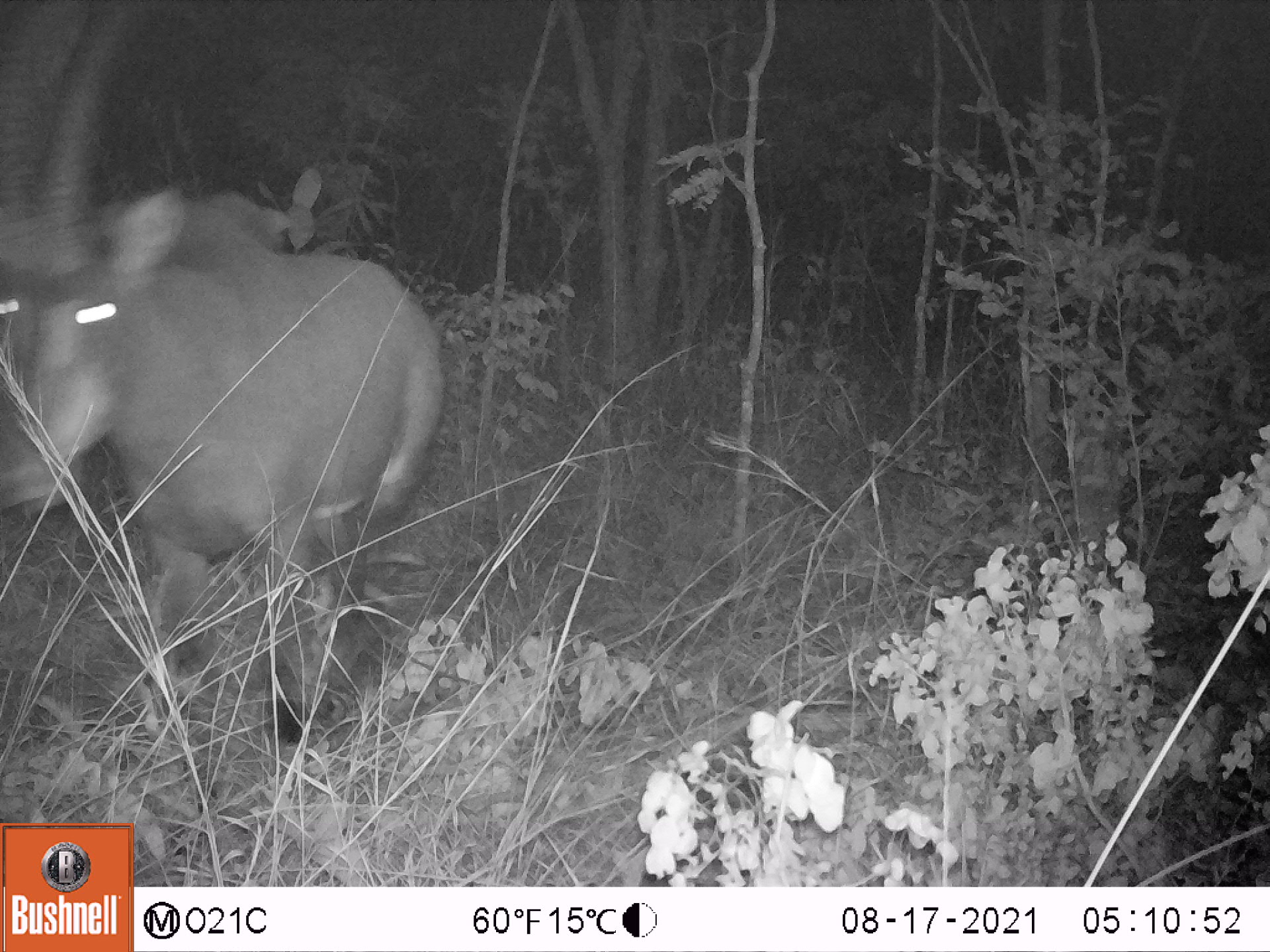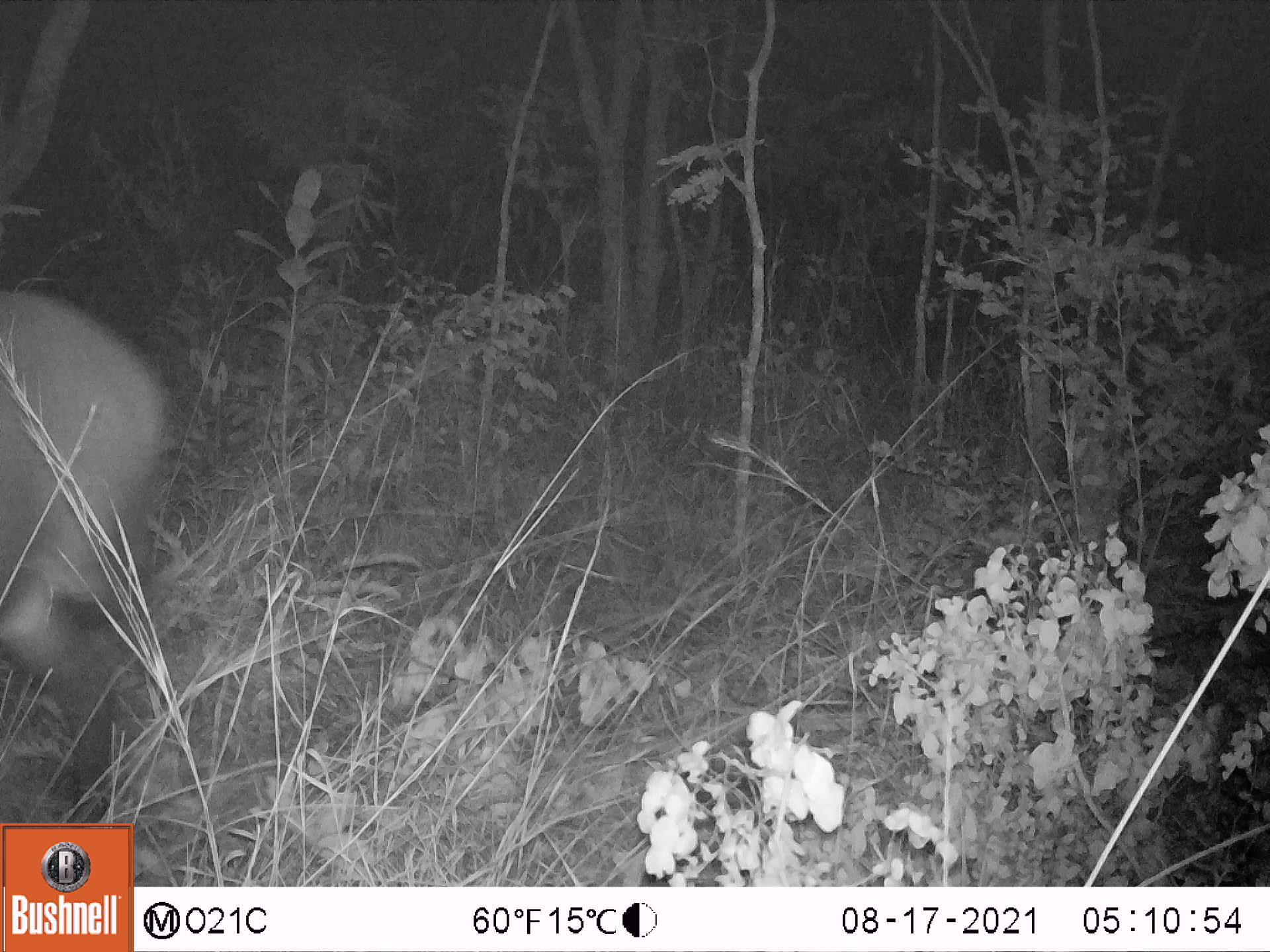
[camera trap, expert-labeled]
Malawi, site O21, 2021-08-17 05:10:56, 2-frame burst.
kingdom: Animalia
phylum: Chordata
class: Mammalia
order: Artiodactyla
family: Bovidae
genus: Hippotragus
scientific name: Hippotragus niger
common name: sable antelope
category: sable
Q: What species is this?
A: Sable (sable antelope) (Hippotragus niger).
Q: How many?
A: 1.